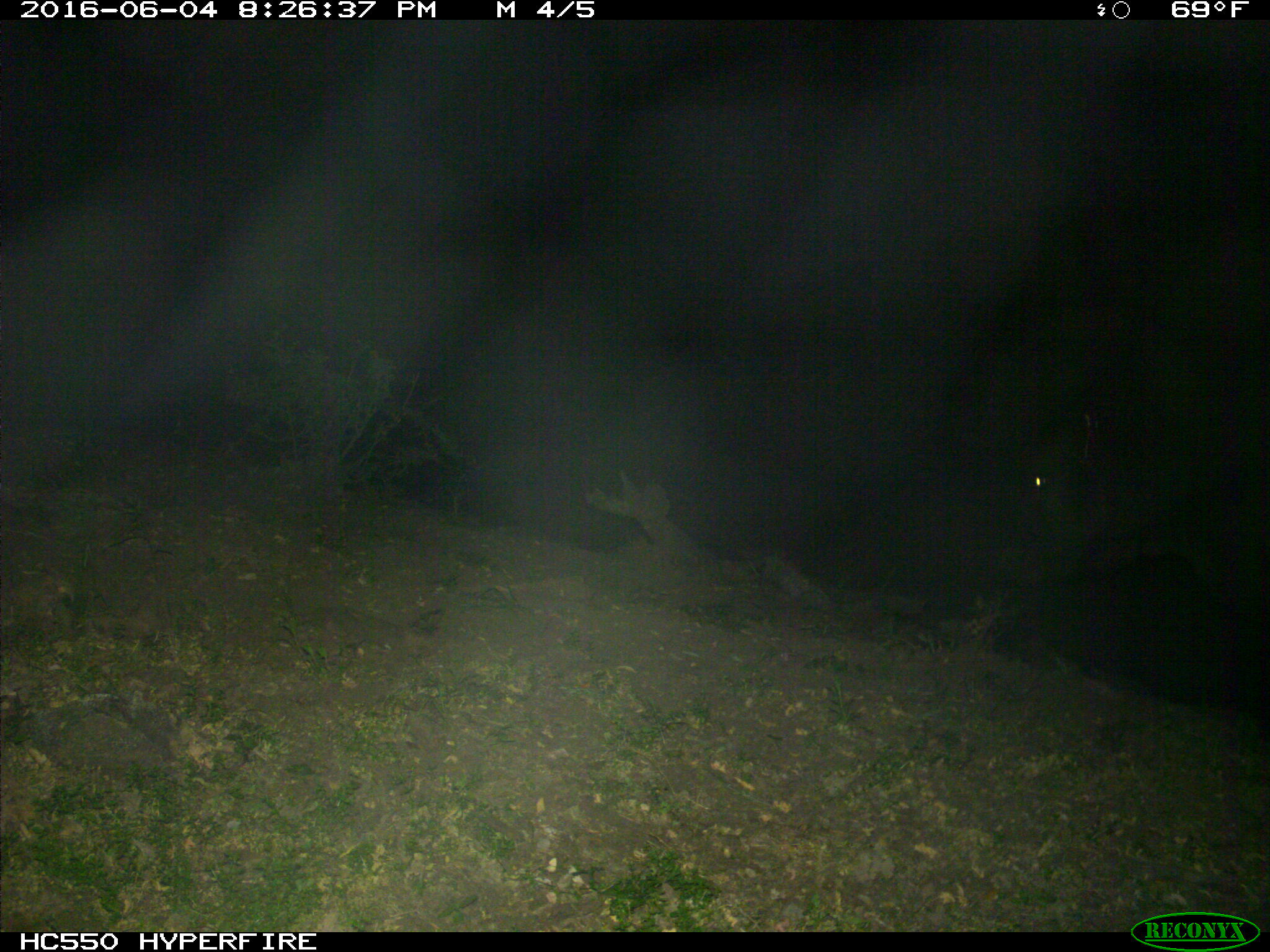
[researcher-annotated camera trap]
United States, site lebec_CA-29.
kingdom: Animalia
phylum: Chordata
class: Mammalia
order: Artiodactyla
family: Bovidae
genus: Bos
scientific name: Bos taurus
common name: domestic cow